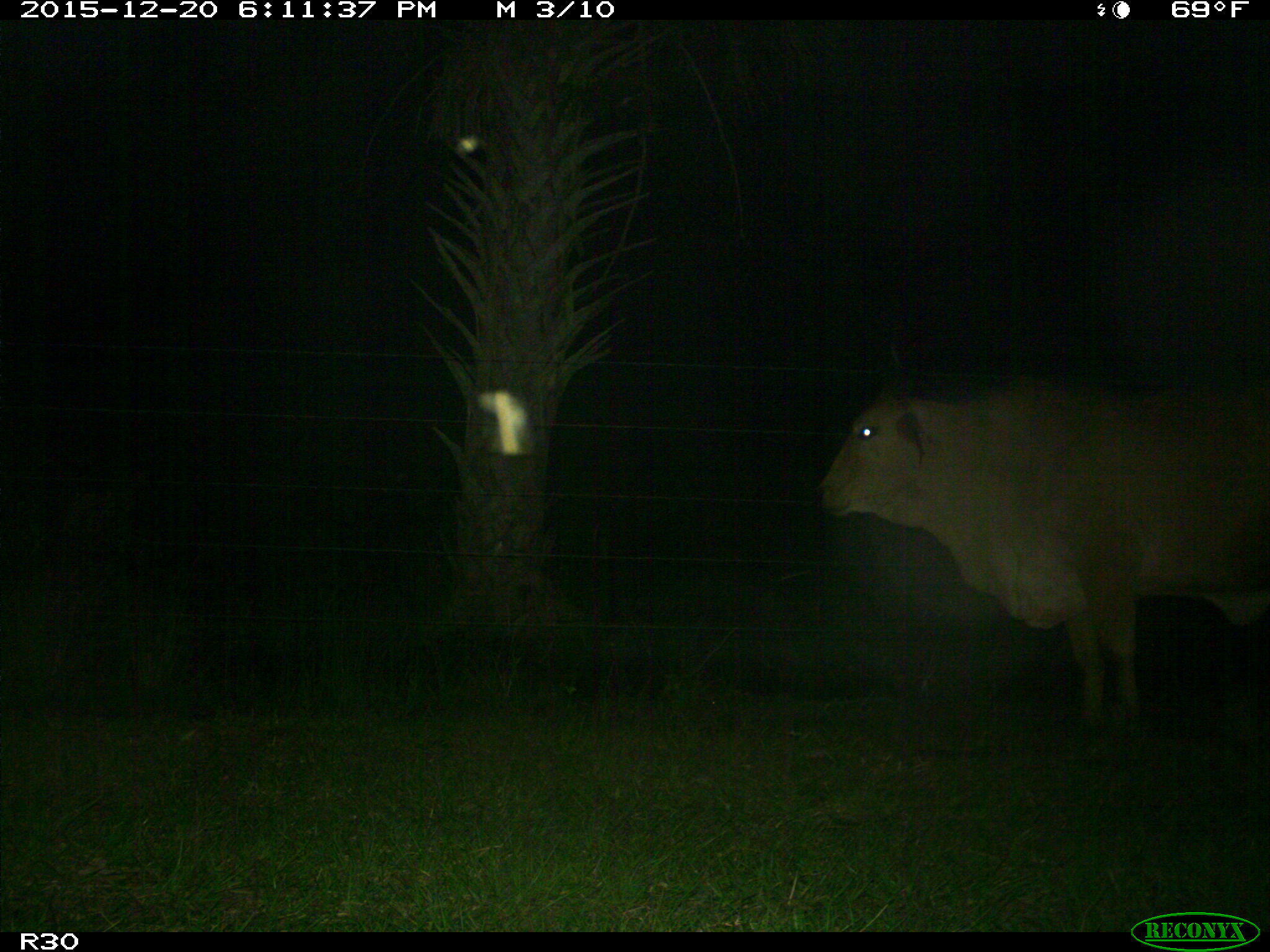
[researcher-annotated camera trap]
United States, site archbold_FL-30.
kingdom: Animalia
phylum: Chordata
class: Mammalia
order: Artiodactyla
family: Bovidae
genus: Bos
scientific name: Bos taurus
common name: domestic cow